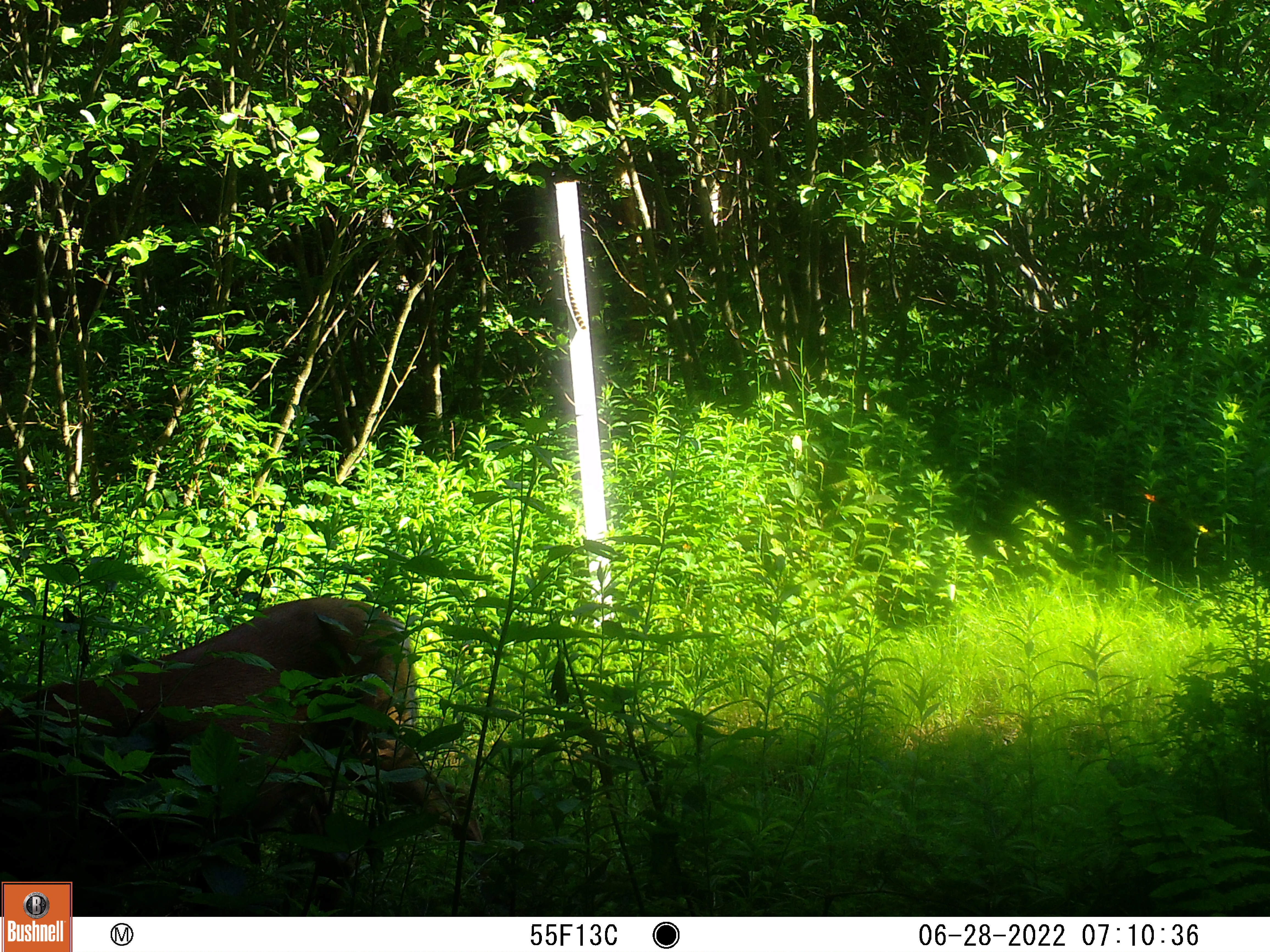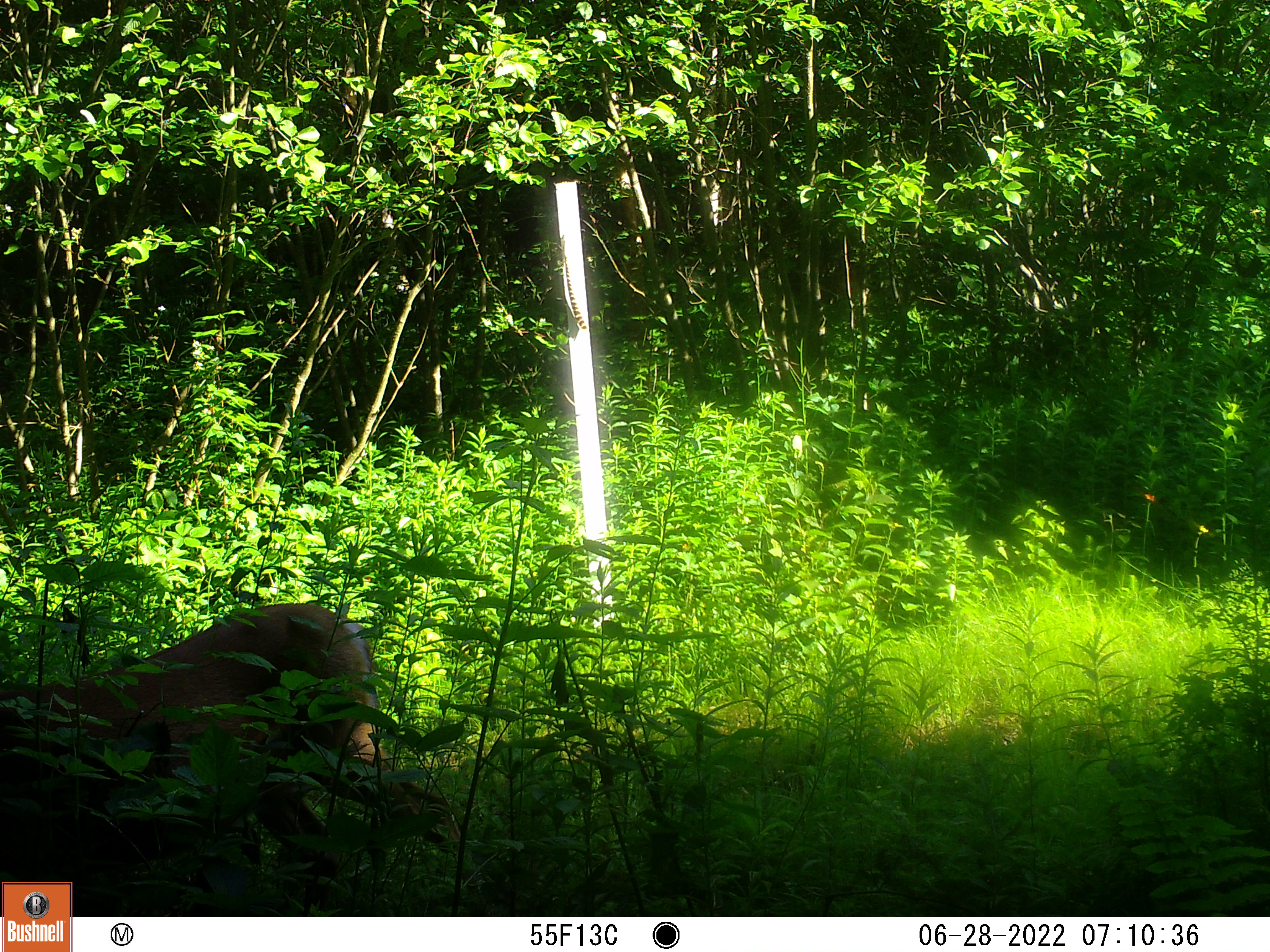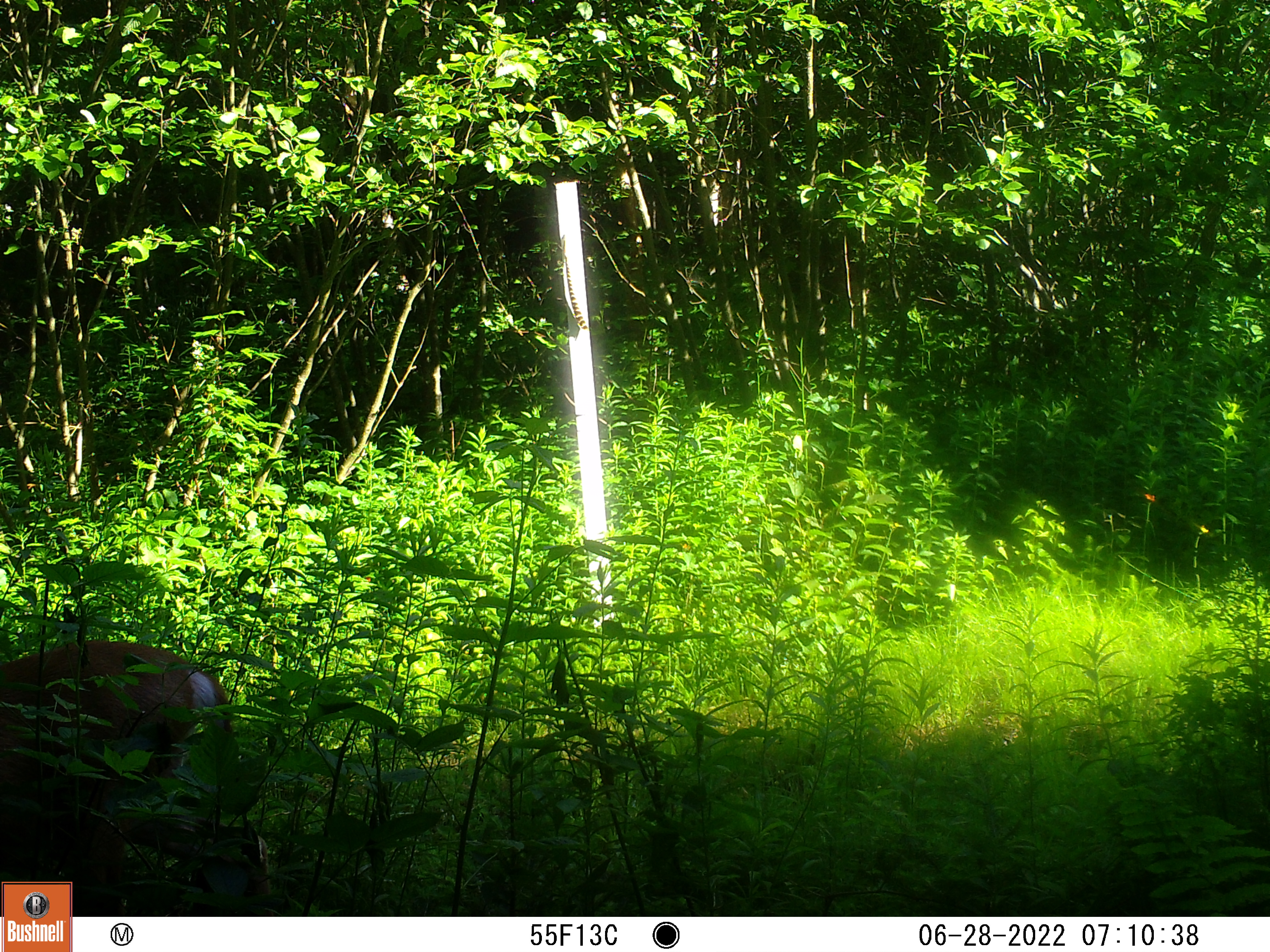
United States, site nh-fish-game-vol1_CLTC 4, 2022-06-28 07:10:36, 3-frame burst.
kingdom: Animalia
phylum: Chordata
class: Mammalia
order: Artiodactyla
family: Cervidae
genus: Odocoileus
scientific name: Odocoileus virginianus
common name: white-tailed deer